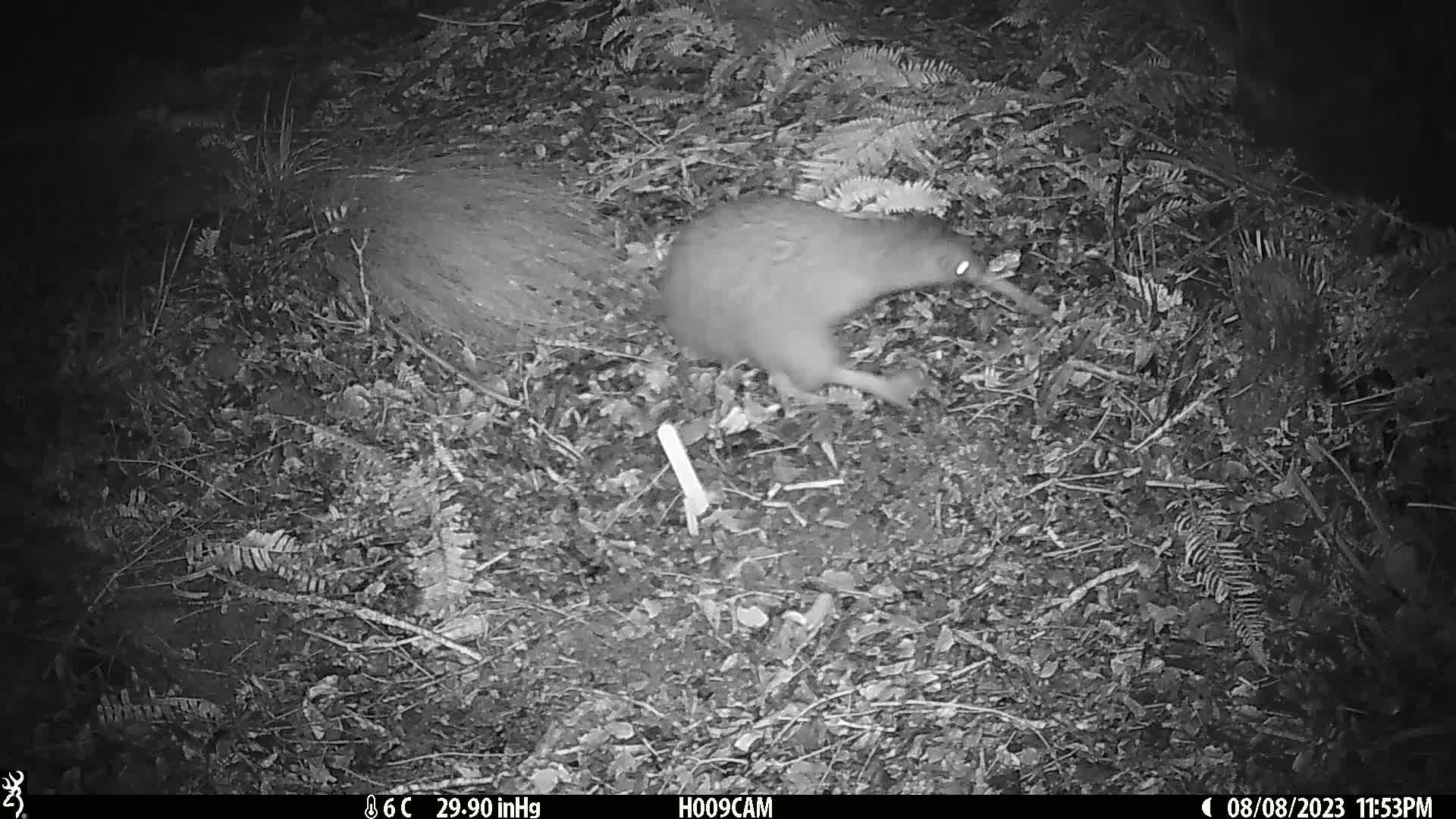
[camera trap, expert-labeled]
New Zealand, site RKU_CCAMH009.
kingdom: Animalia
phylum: Chordata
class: Aves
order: Apterygiformes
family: Apterygidae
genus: Apteryx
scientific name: Apteryx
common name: kiwi